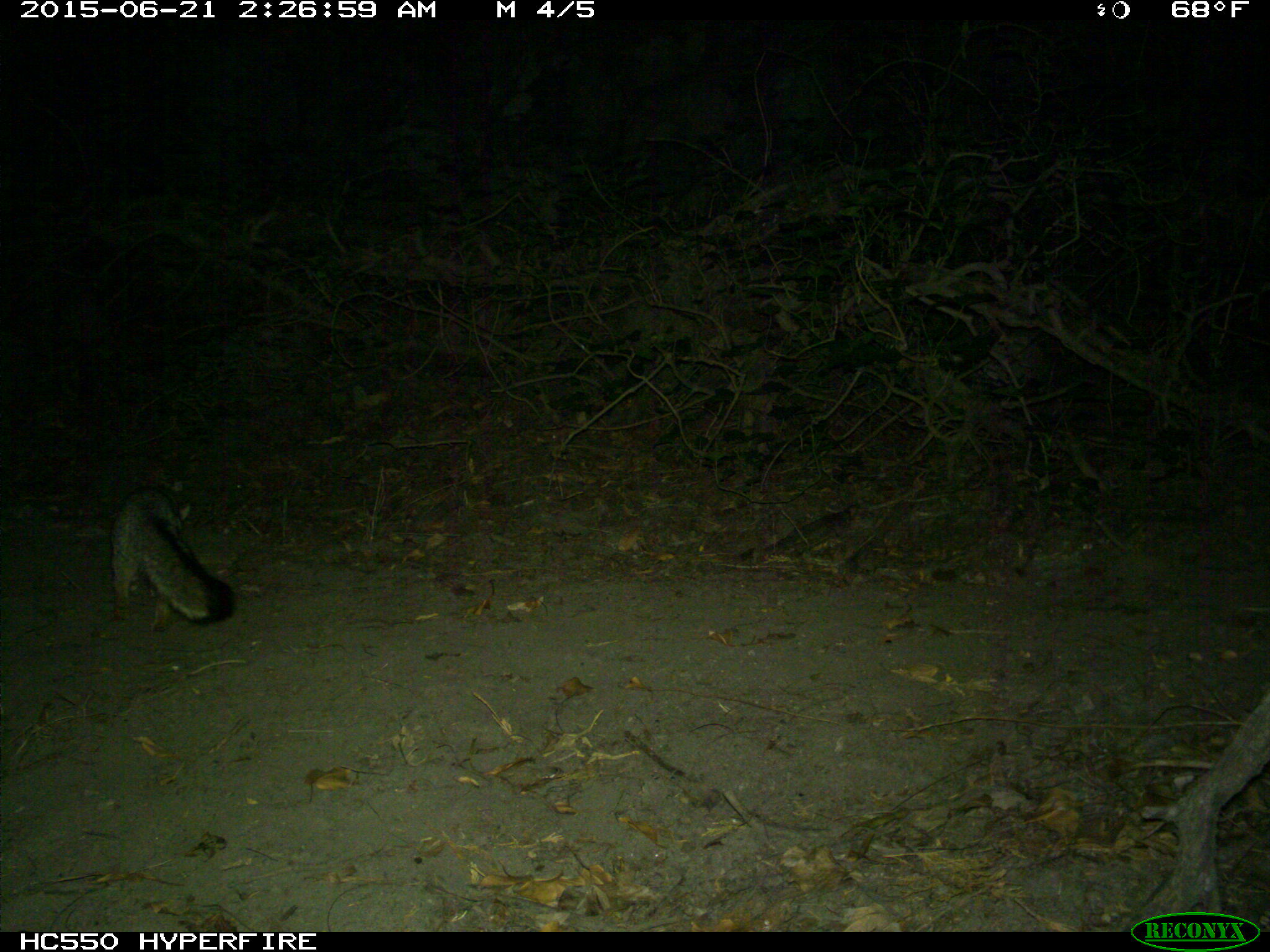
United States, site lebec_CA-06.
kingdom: Animalia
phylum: Chordata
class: Mammalia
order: Carnivora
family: Canidae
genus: Urocyon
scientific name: Urocyon cinereoargenteus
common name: gray fox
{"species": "Urocyon cinereoargenteus (gray fox)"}